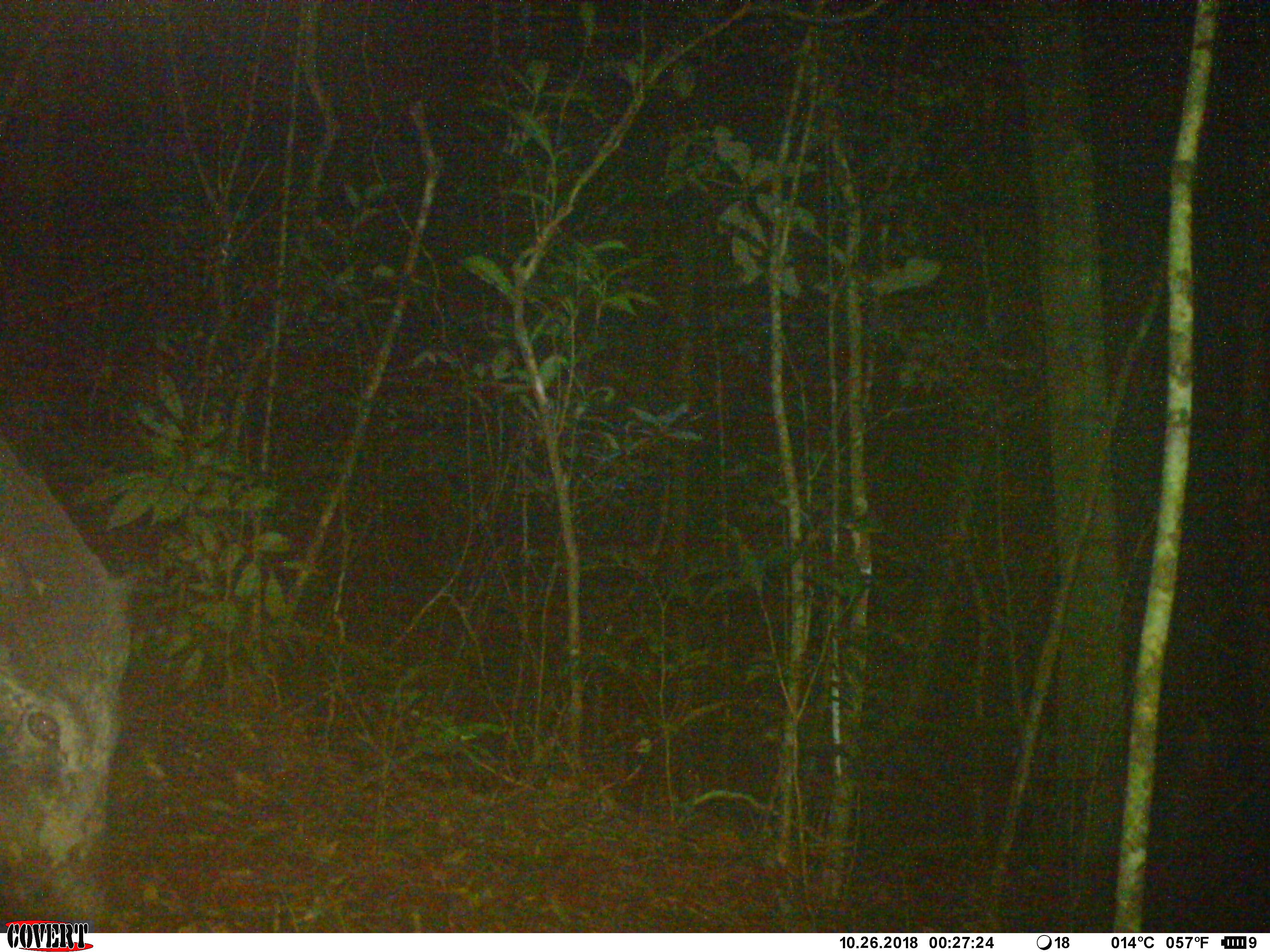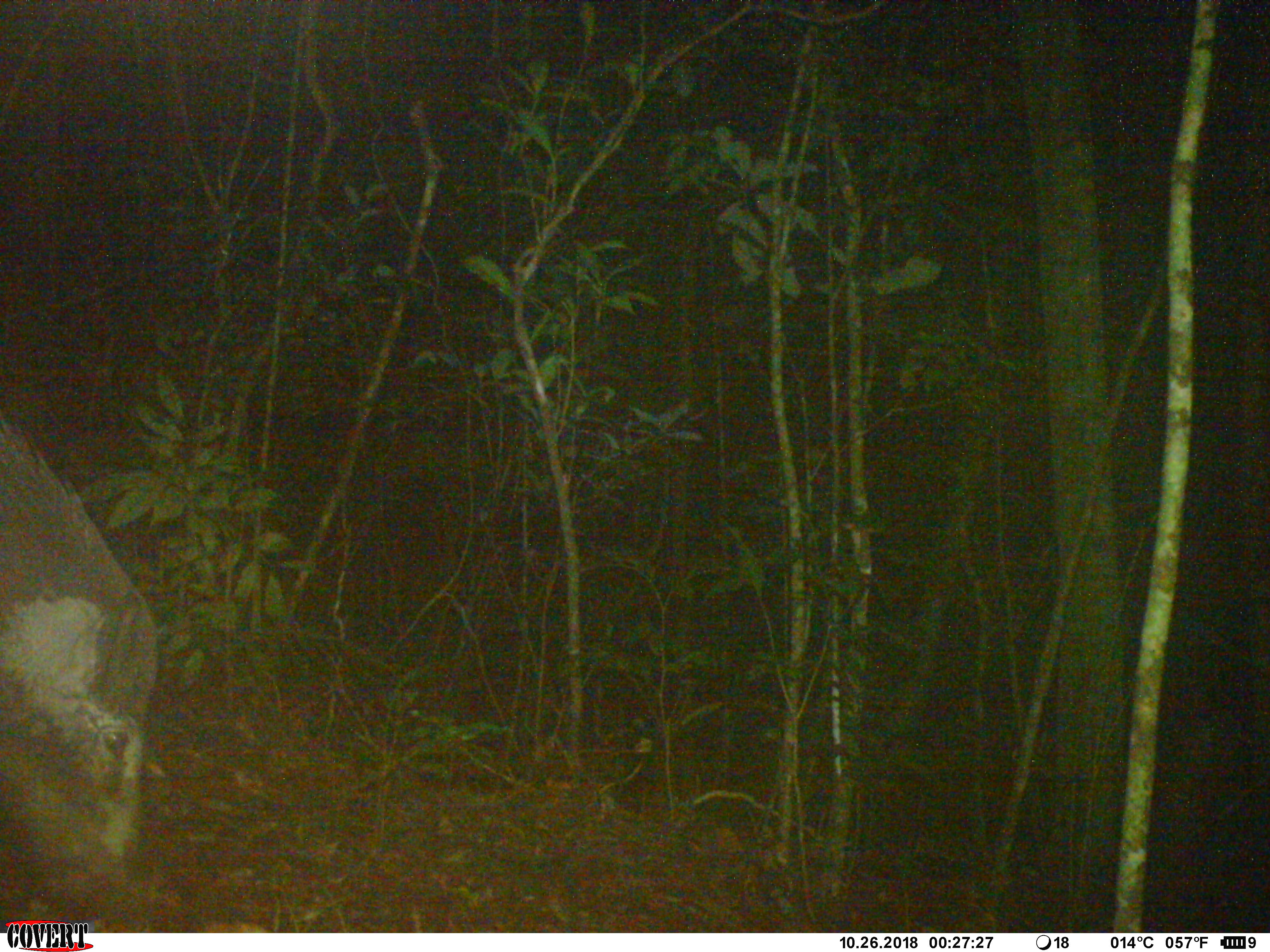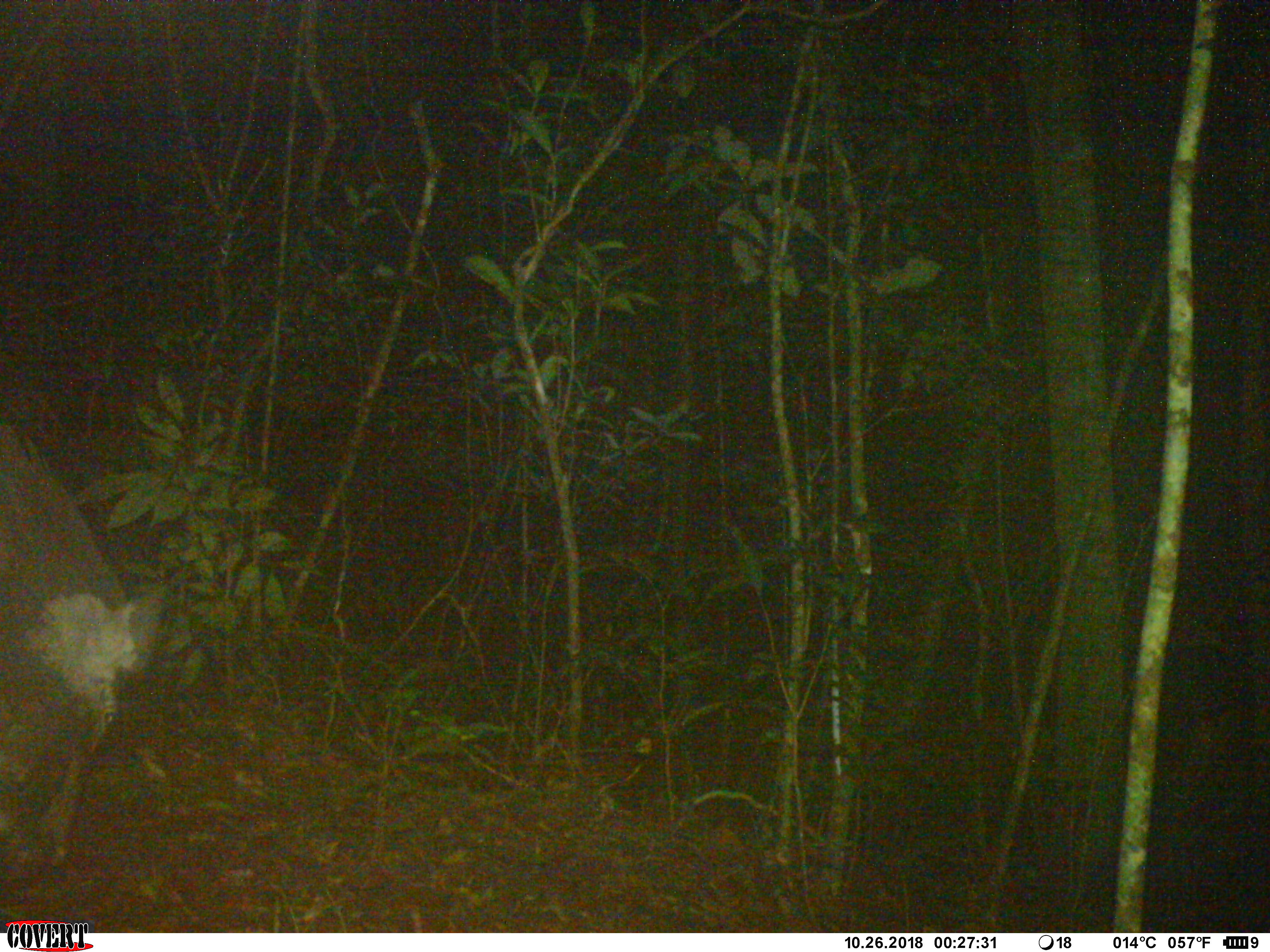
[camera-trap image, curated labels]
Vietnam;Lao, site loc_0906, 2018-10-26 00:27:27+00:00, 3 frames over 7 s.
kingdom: Animalia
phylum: Chordata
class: Mammalia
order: Artiodactyla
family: Suidae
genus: Sus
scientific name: Sus scrofa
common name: eurasian wild pig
Eurasian wild pig (Sus scrofa). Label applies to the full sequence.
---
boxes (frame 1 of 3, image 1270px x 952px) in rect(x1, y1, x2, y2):
eurasian wild pig: rect(0, 436, 134, 925)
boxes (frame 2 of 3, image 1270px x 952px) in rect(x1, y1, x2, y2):
eurasian wild pig: rect(0, 408, 162, 904)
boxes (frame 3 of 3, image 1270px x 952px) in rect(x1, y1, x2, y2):
eurasian wild pig: rect(0, 421, 166, 888)